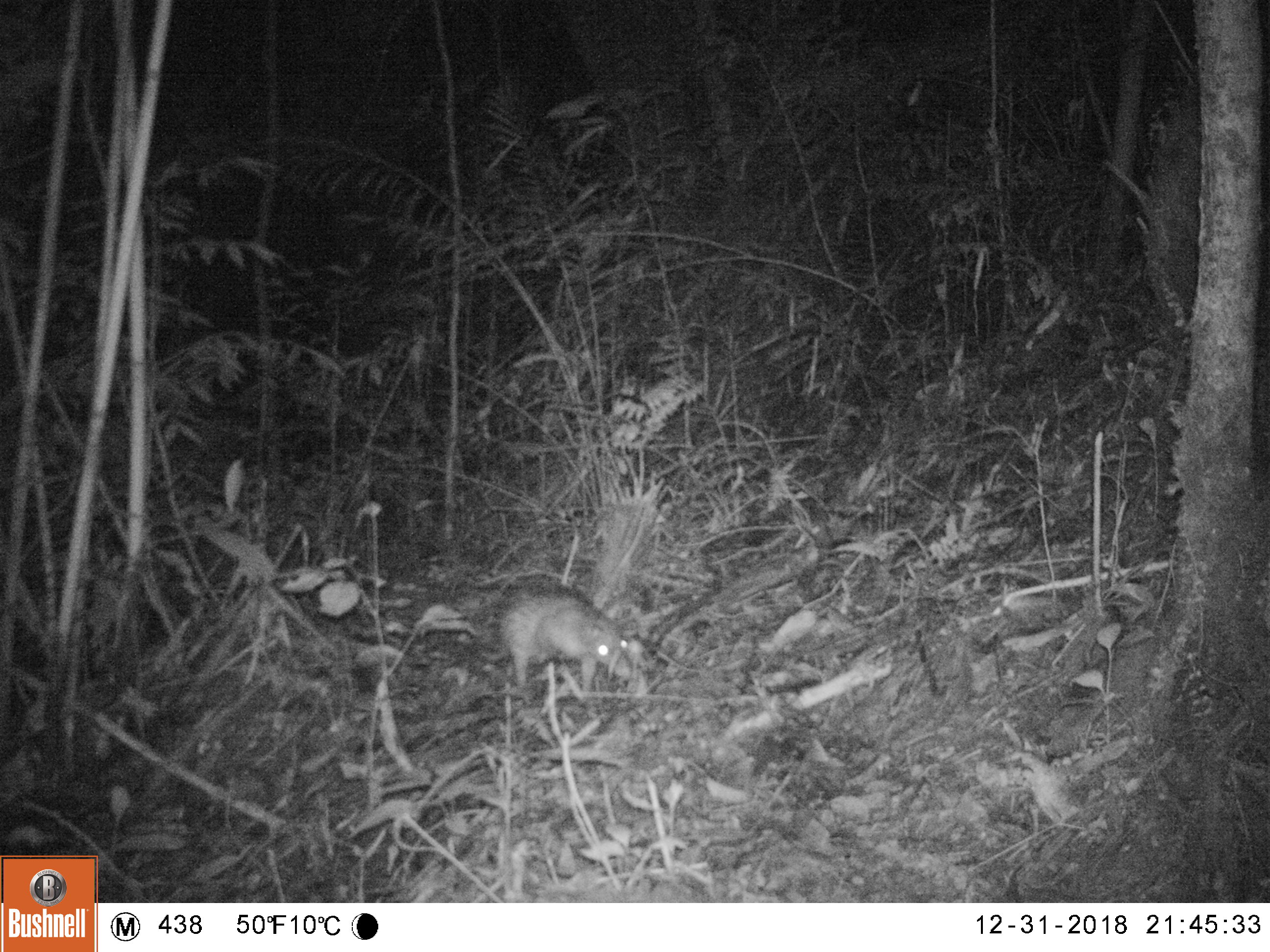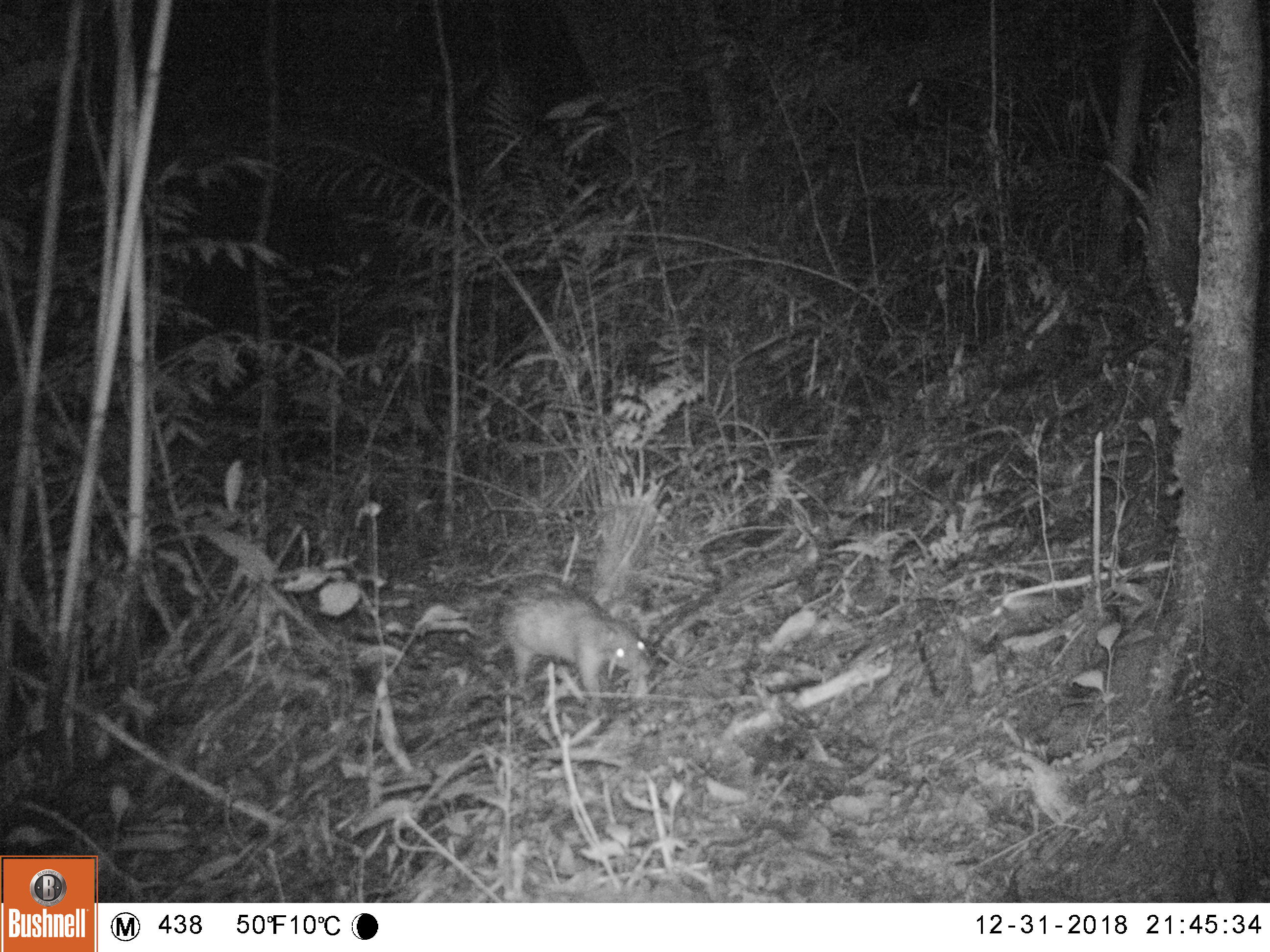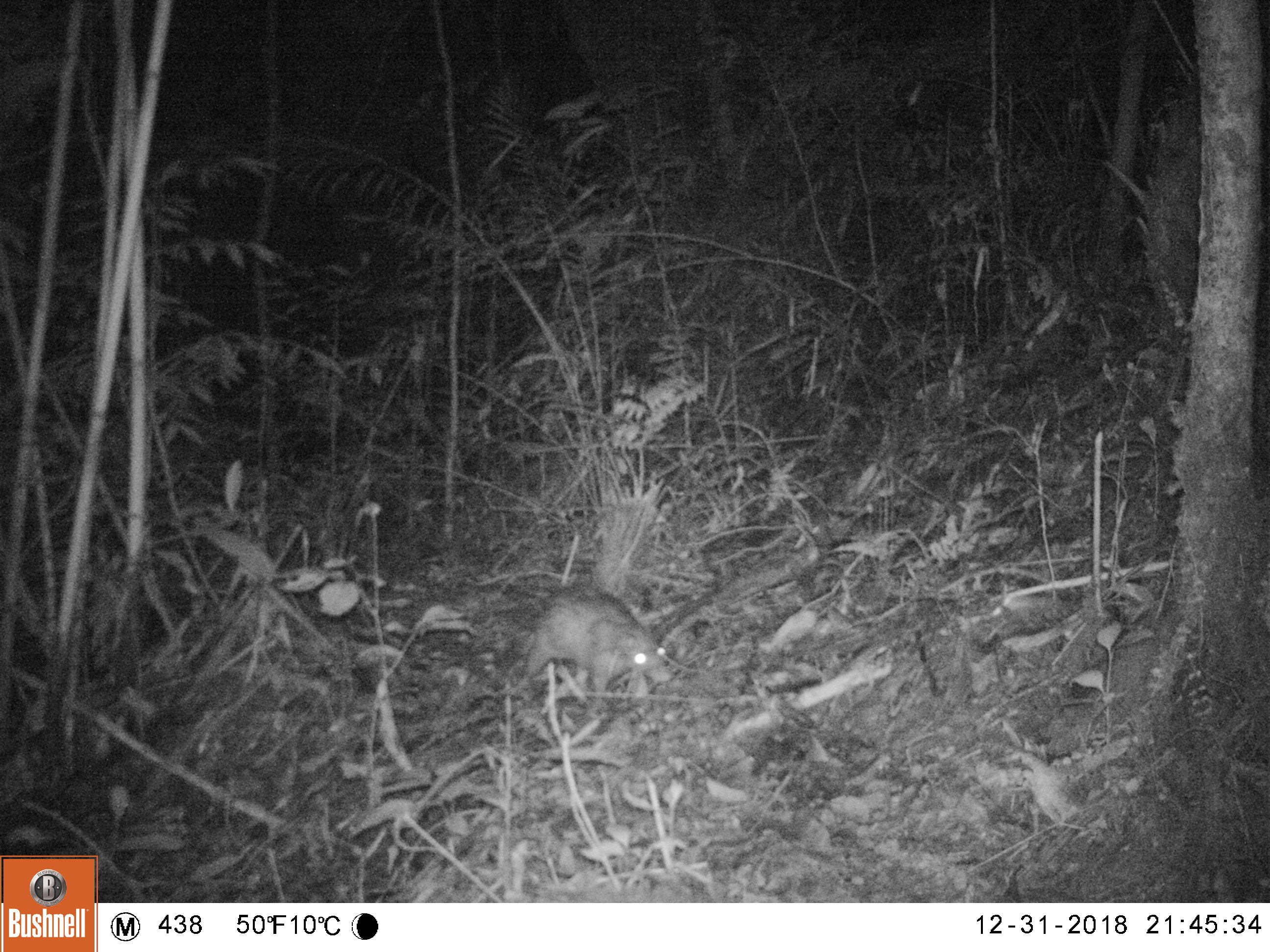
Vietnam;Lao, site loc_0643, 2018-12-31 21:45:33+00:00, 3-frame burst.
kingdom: Animalia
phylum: Chordata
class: Mammalia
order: Rodentia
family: Hystricidae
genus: Atherurus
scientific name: Atherurus macrourus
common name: asiatic brush-tailed porcupine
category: asiatic brush tailed porcupine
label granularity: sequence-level